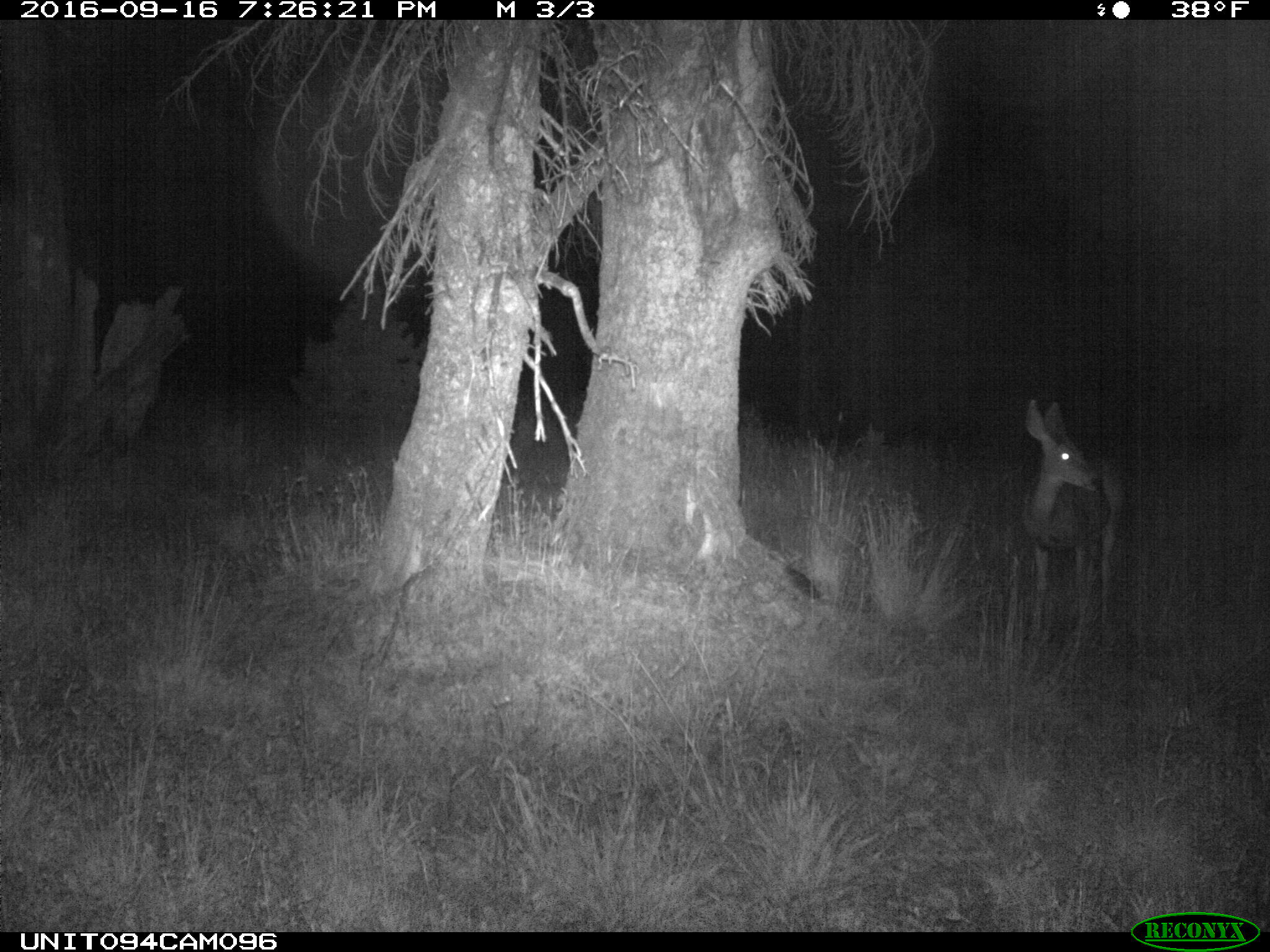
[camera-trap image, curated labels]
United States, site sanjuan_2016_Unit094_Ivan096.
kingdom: Animalia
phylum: Chordata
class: Mammalia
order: Artiodactyla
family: Cervidae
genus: Odocoileus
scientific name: Odocoileus hemionus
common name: mule deer